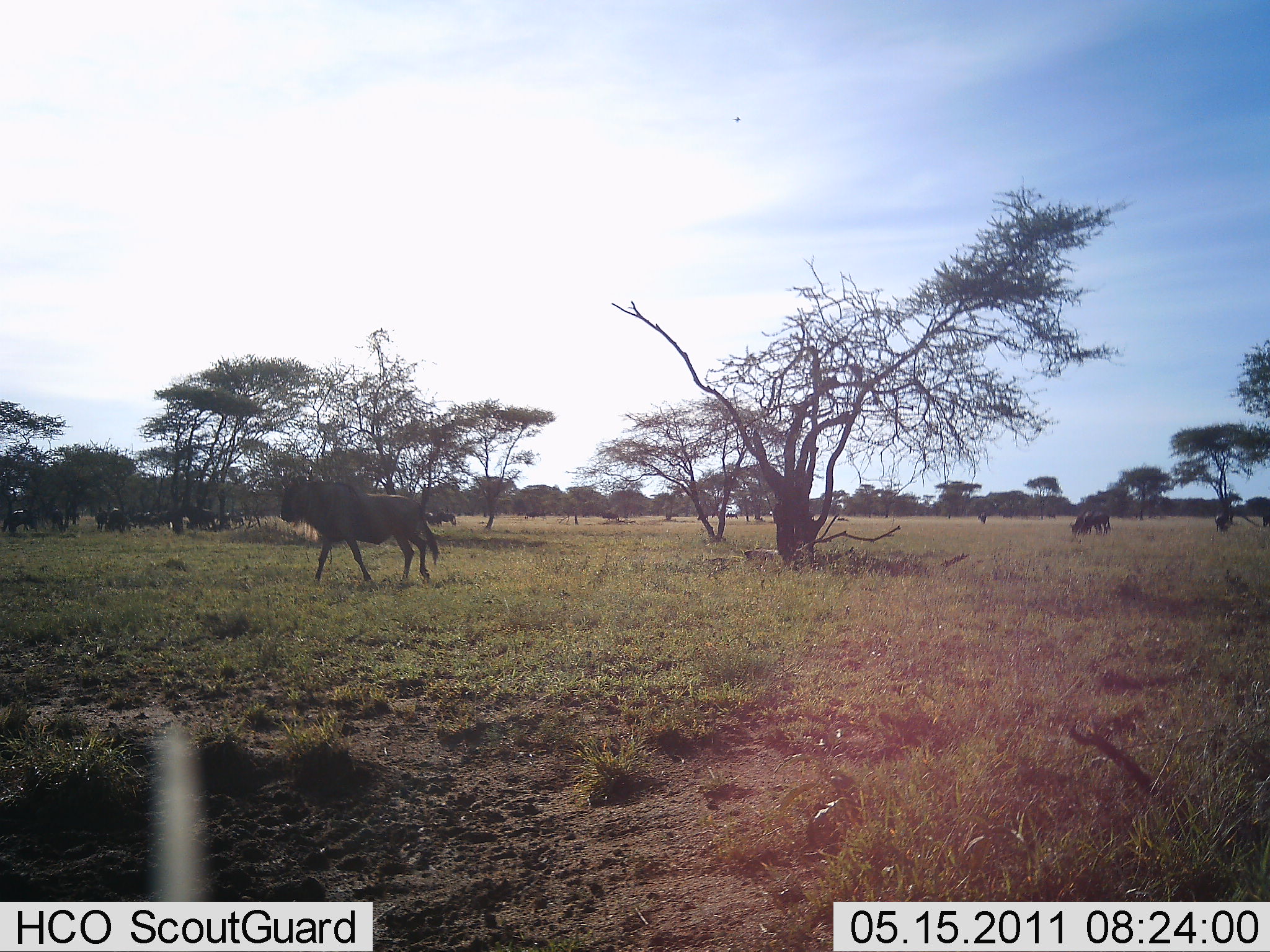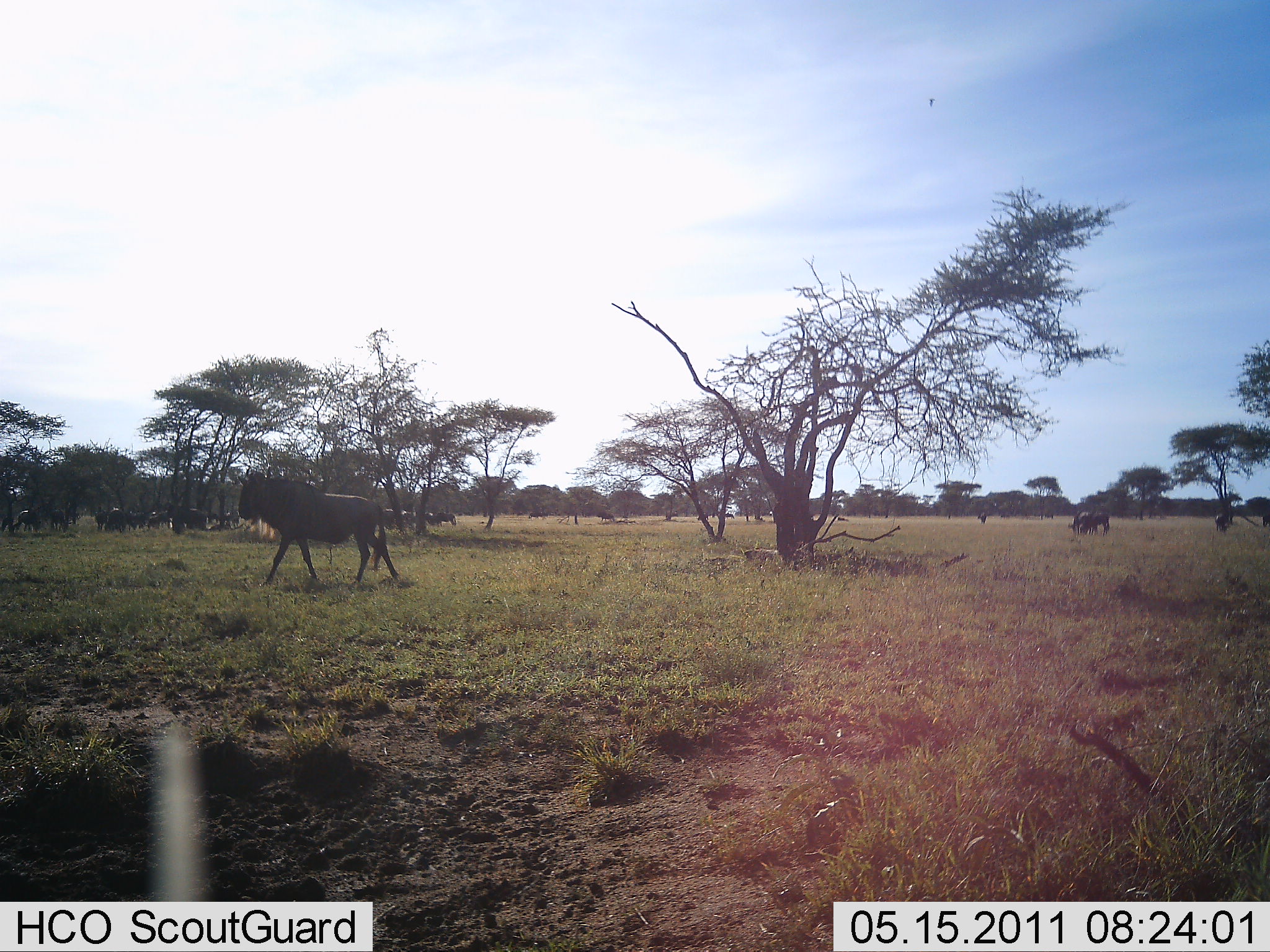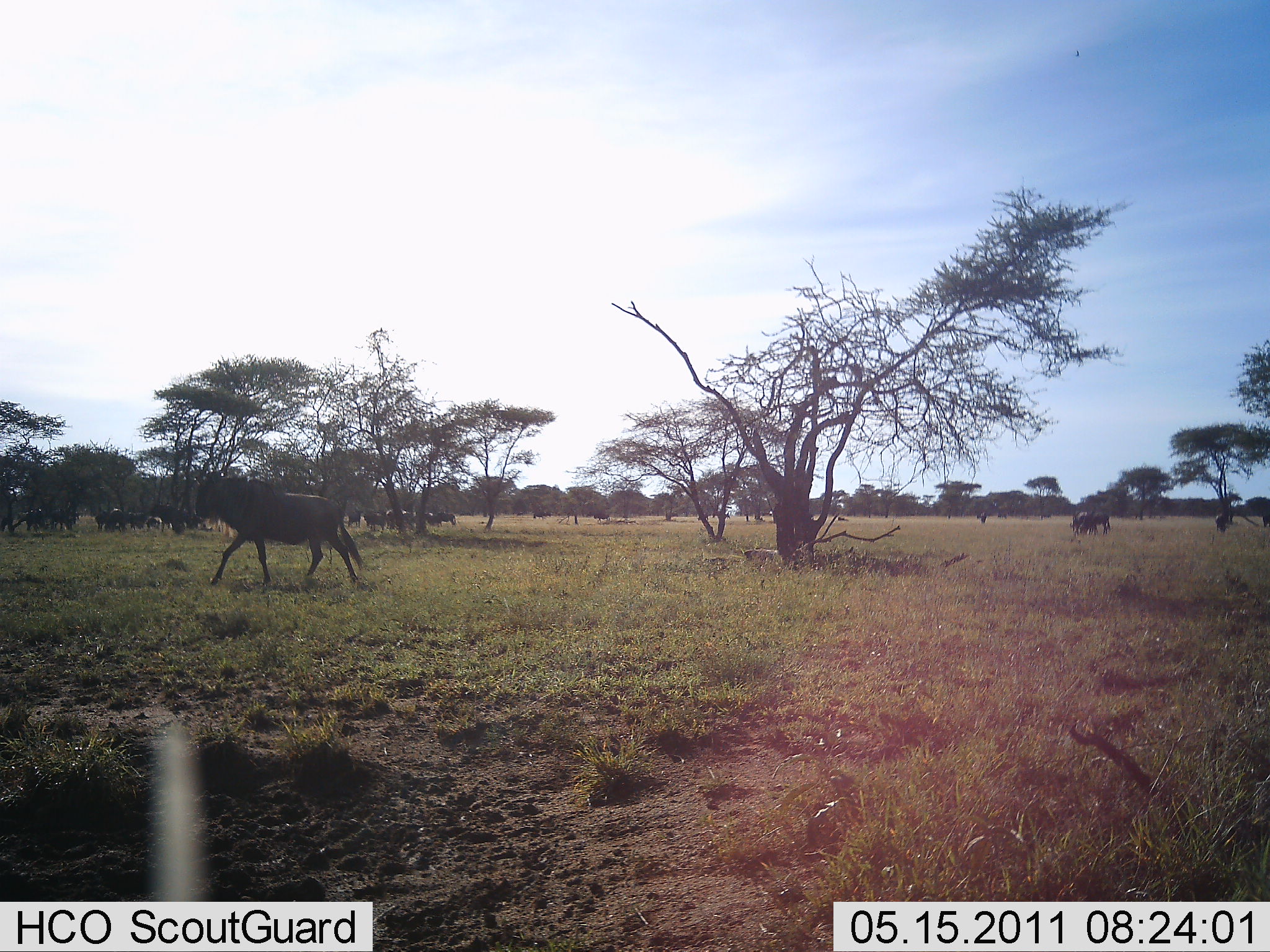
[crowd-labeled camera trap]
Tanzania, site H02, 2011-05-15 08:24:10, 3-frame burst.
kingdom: Animalia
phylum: Chordata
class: Mammalia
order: Artiodactyla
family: Bovidae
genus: Connochaetes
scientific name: Connochaetes taurinus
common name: blue wildebeest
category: wildebeest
Wildebeest (blue wildebeest) (Connochaetes taurinus), count 11-50. Behavior (volunteer vote fractions): standing 25%, resting 0%, moving 83%, interacting 0%. Young present (vote fraction): 0%. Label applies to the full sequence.